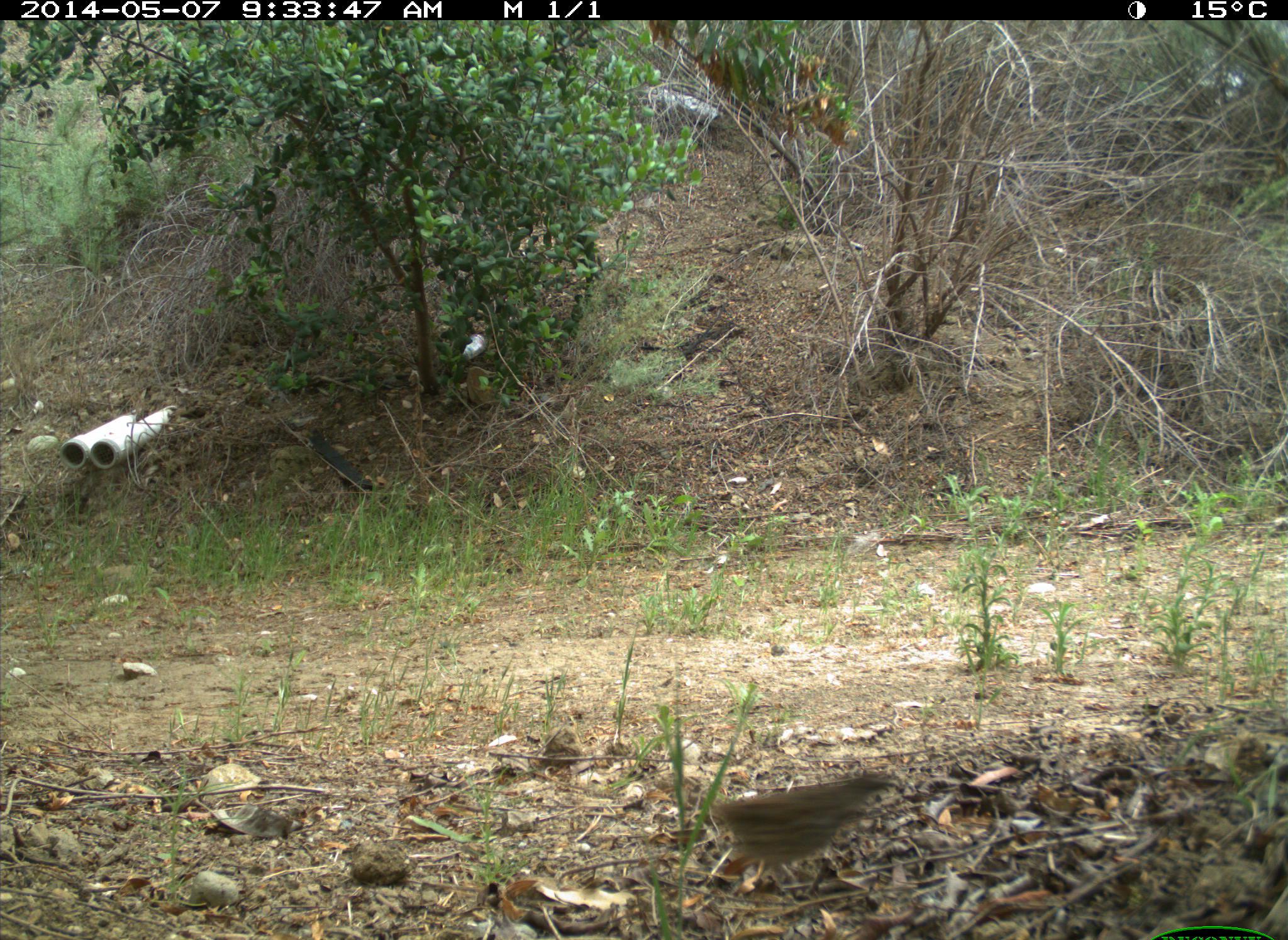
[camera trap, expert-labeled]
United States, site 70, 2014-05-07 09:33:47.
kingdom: Animalia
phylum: Chordata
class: Aves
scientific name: Aves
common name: bird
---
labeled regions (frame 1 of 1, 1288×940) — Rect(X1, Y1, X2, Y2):
bird: Rect(663, 767, 906, 899)